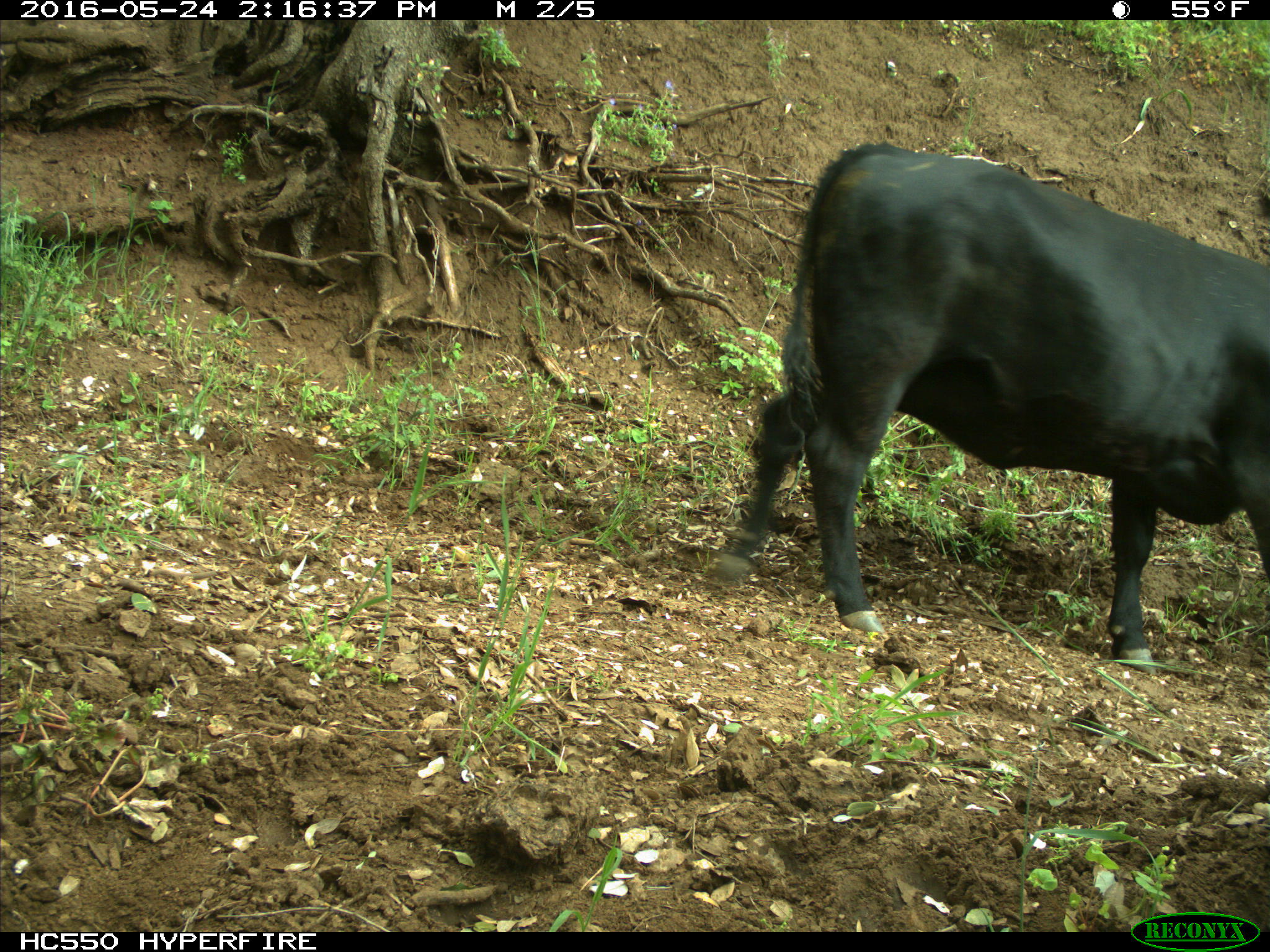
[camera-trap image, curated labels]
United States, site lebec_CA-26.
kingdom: Animalia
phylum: Chordata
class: Mammalia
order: Artiodactyla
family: Bovidae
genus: Bos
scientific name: Bos taurus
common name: domestic cow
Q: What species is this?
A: Bos taurus (domestic cow).